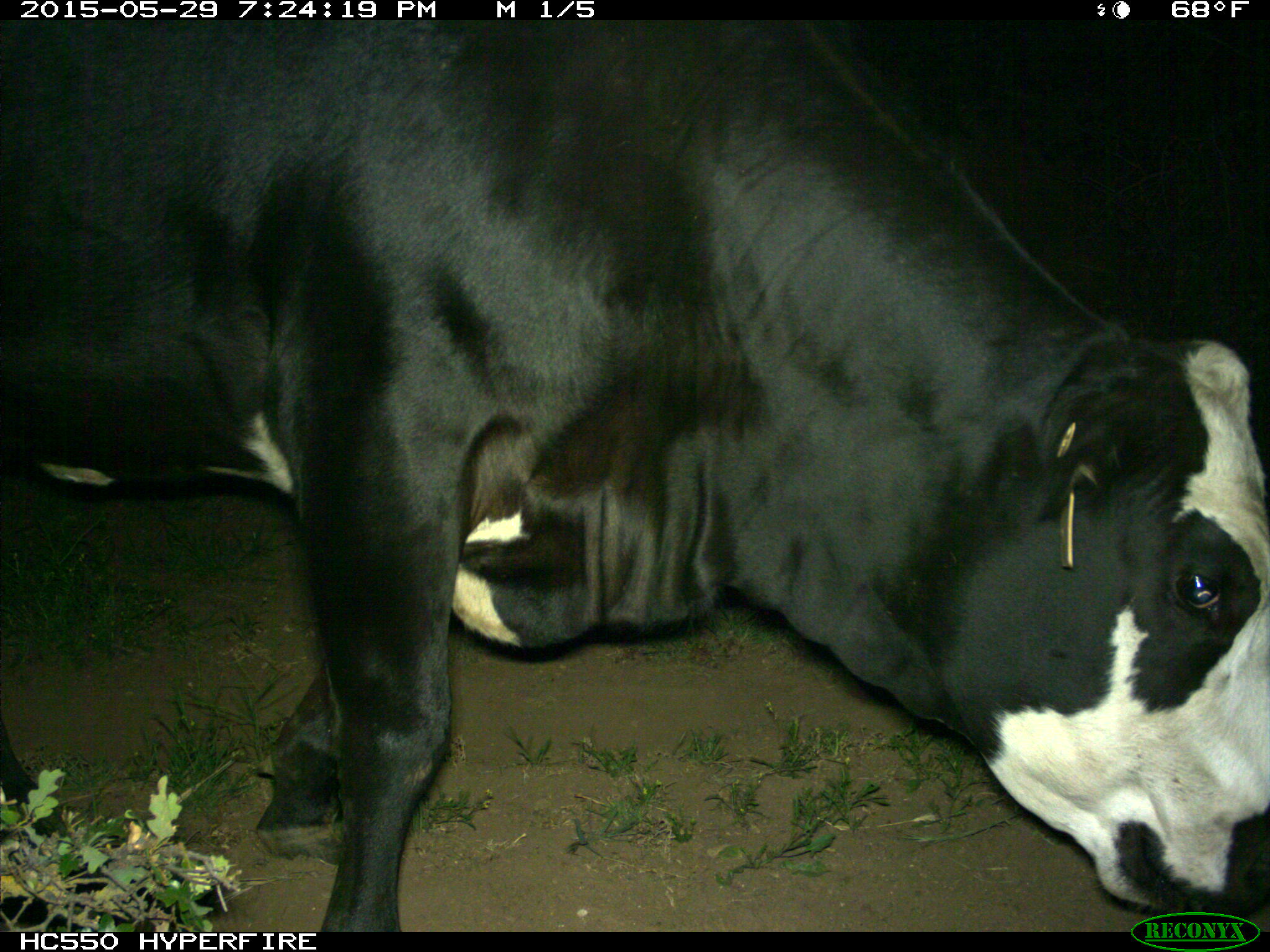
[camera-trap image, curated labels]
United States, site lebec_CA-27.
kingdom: Animalia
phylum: Chordata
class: Mammalia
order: Artiodactyla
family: Bovidae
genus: Bos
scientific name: Bos taurus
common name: domestic cow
Bos taurus (domestic cow).